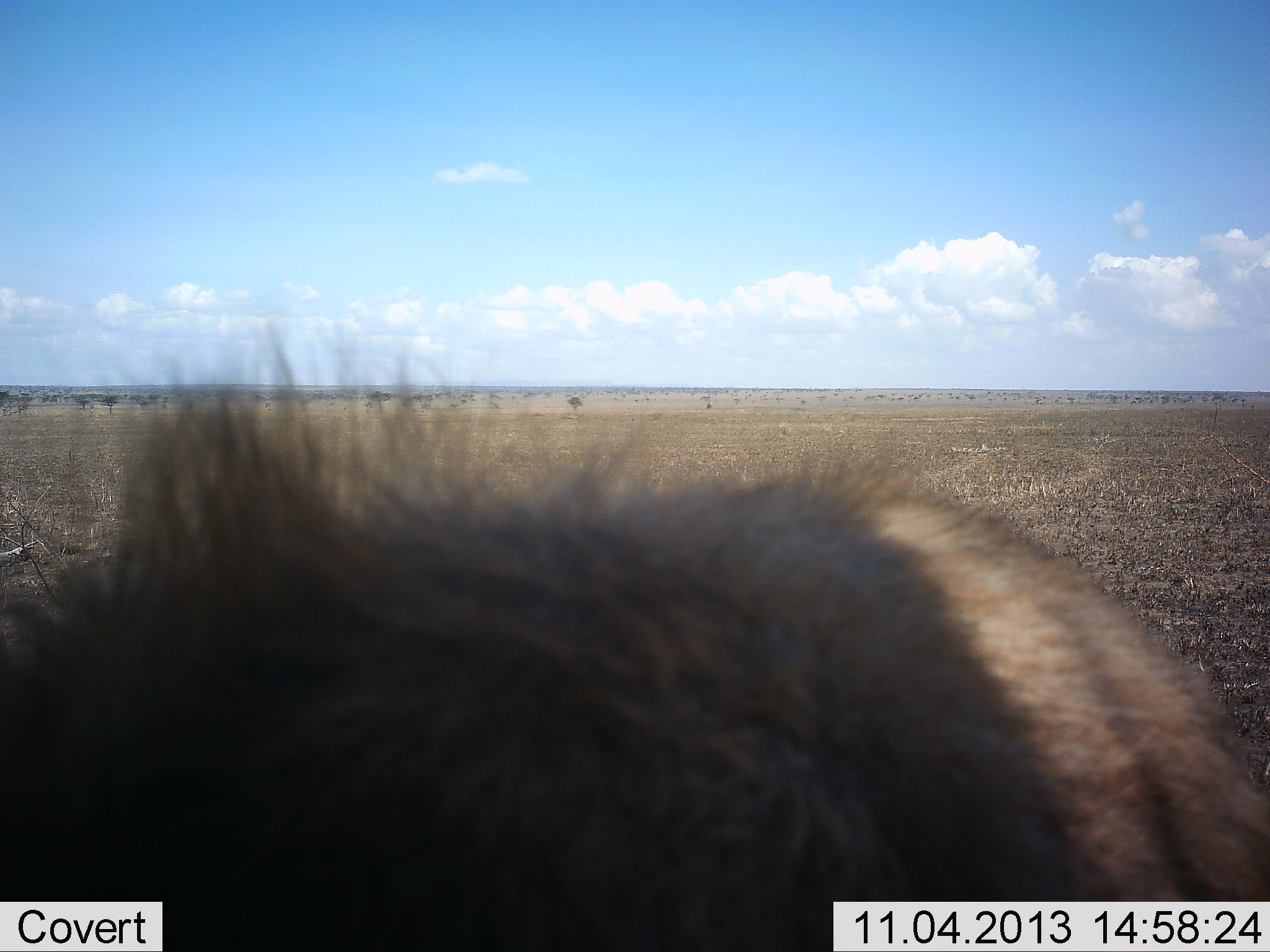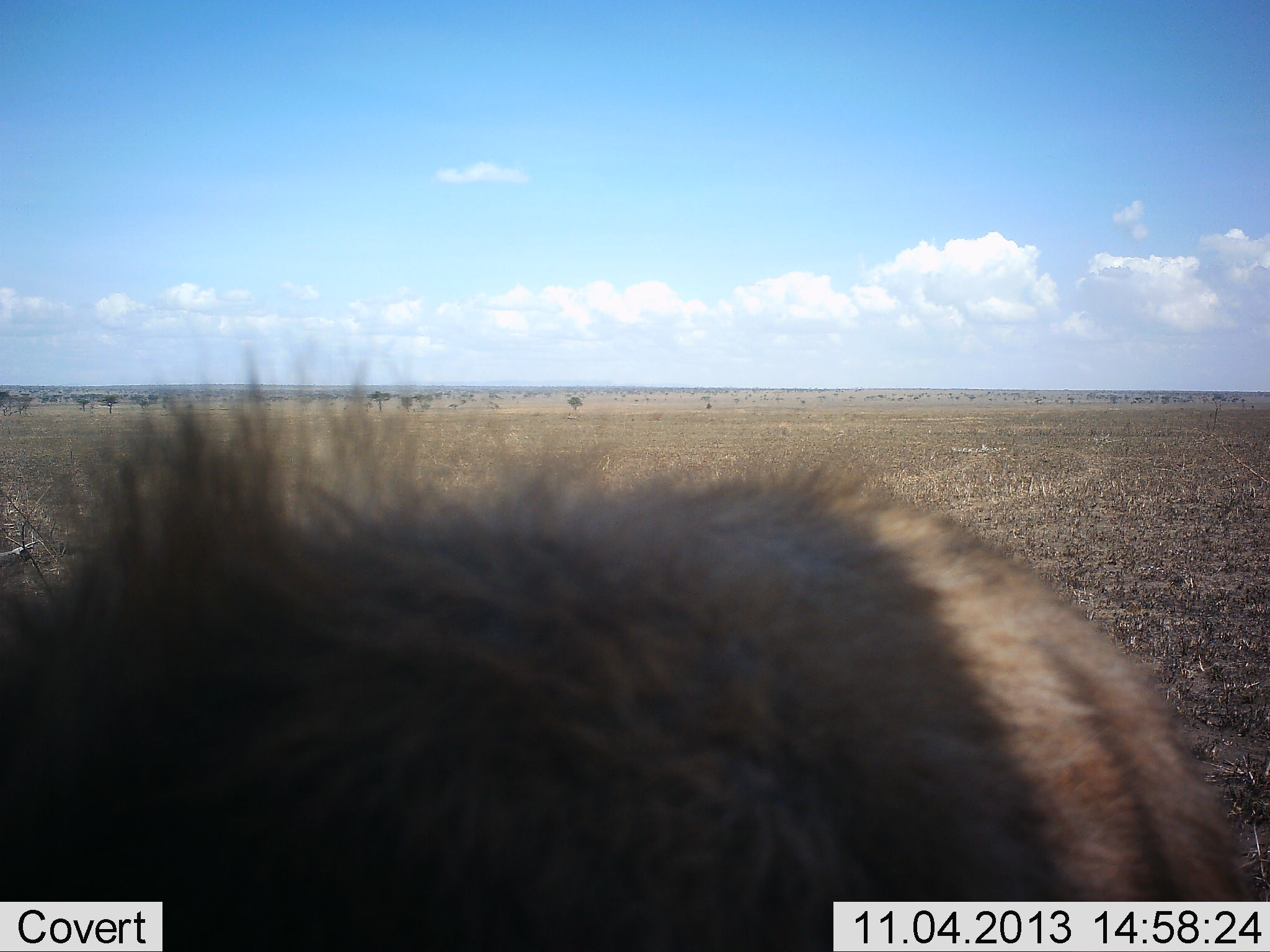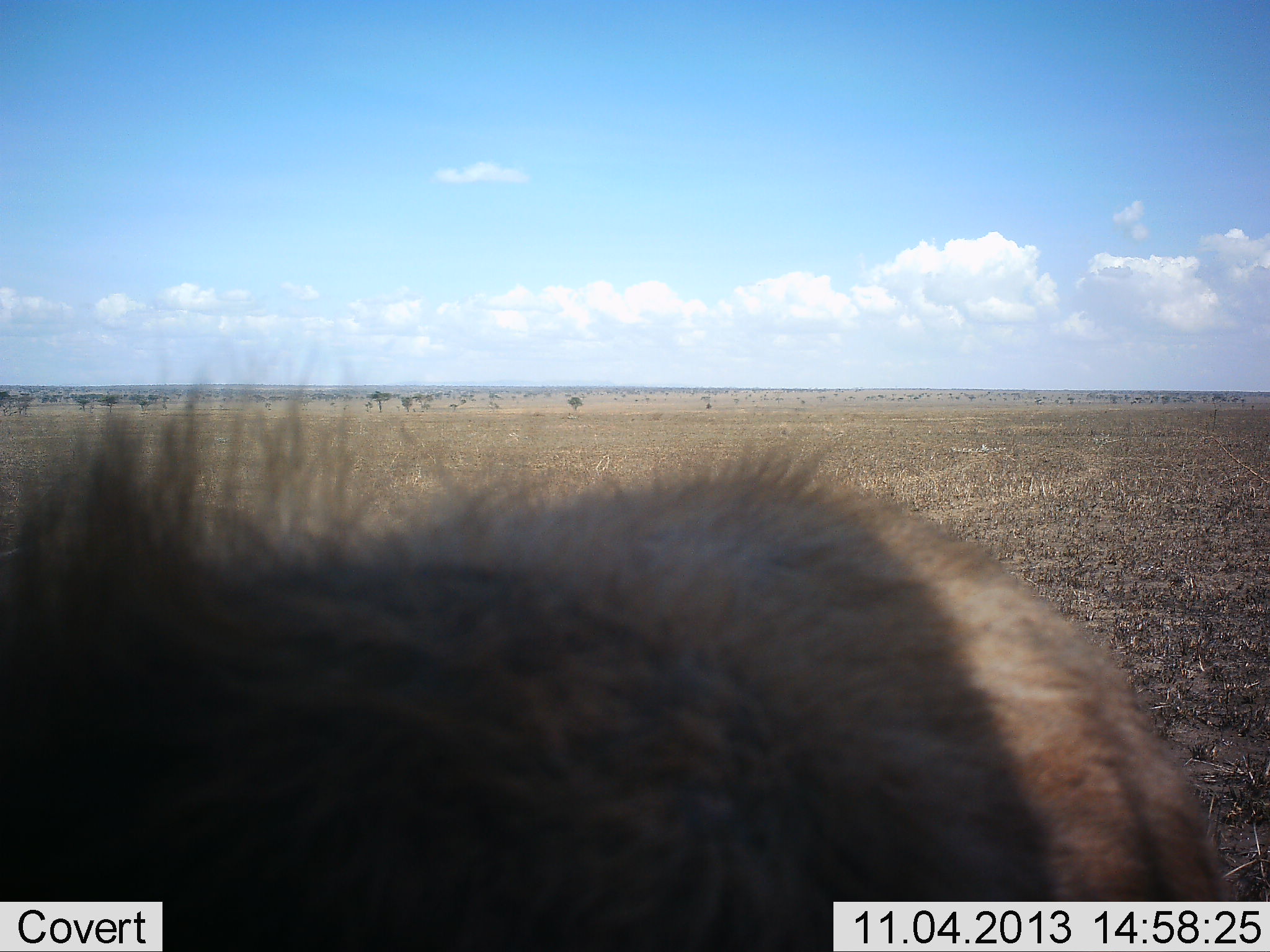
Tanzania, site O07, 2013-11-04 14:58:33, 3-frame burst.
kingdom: Animalia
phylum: Chordata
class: Mammalia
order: Carnivora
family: Hyaenidae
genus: Hyaena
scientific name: Hyaena hyaena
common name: striped hyena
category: hyenastriped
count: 1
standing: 40%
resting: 0%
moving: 40%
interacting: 20%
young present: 0%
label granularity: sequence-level